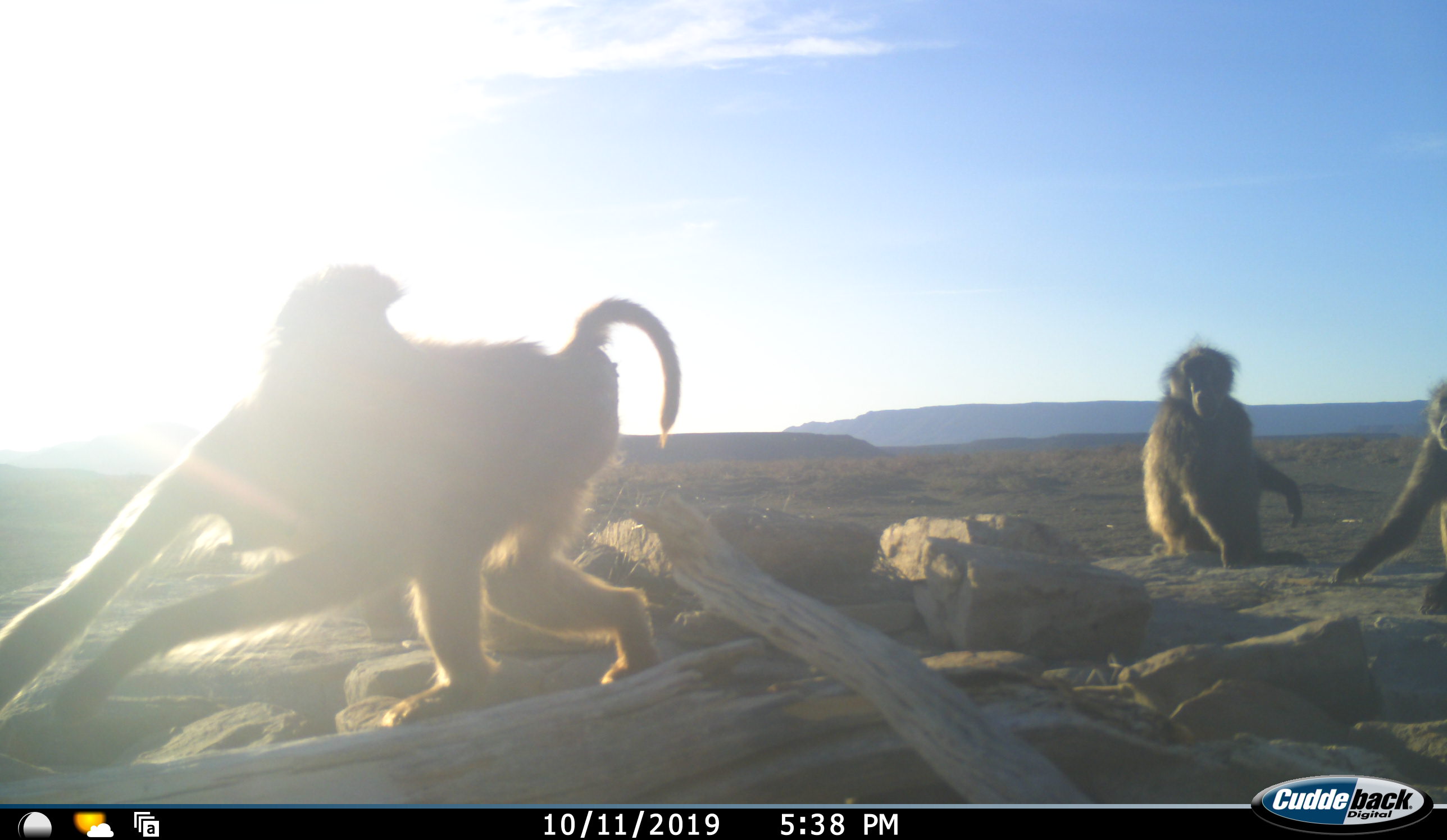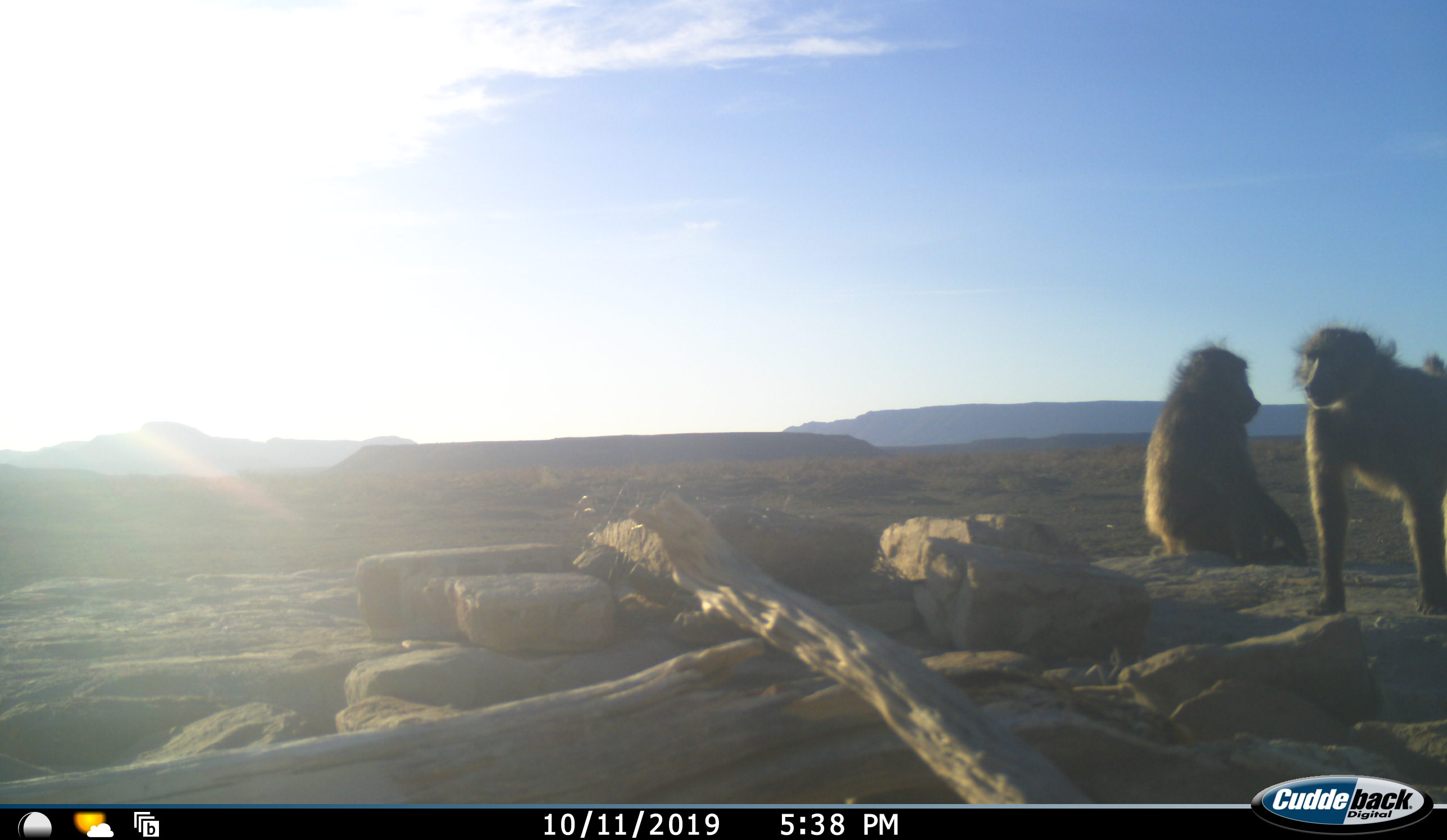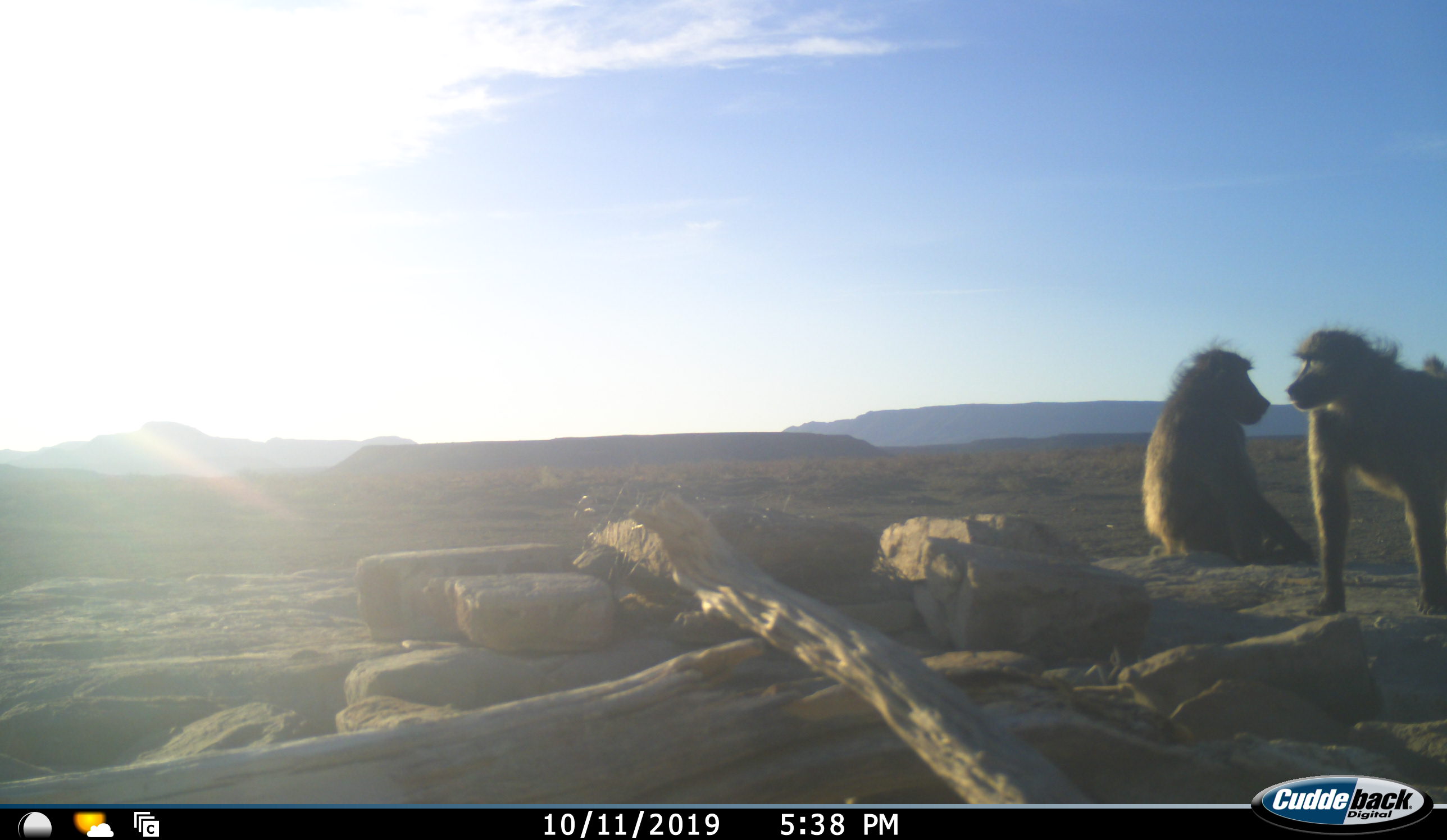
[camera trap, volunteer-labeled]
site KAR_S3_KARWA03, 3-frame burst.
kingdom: Animalia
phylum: Chordata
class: Mammalia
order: Primates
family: Cercopithecidae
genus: Papio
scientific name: Papio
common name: baboon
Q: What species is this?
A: Baboon (Papio).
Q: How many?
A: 3.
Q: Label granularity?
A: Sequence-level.